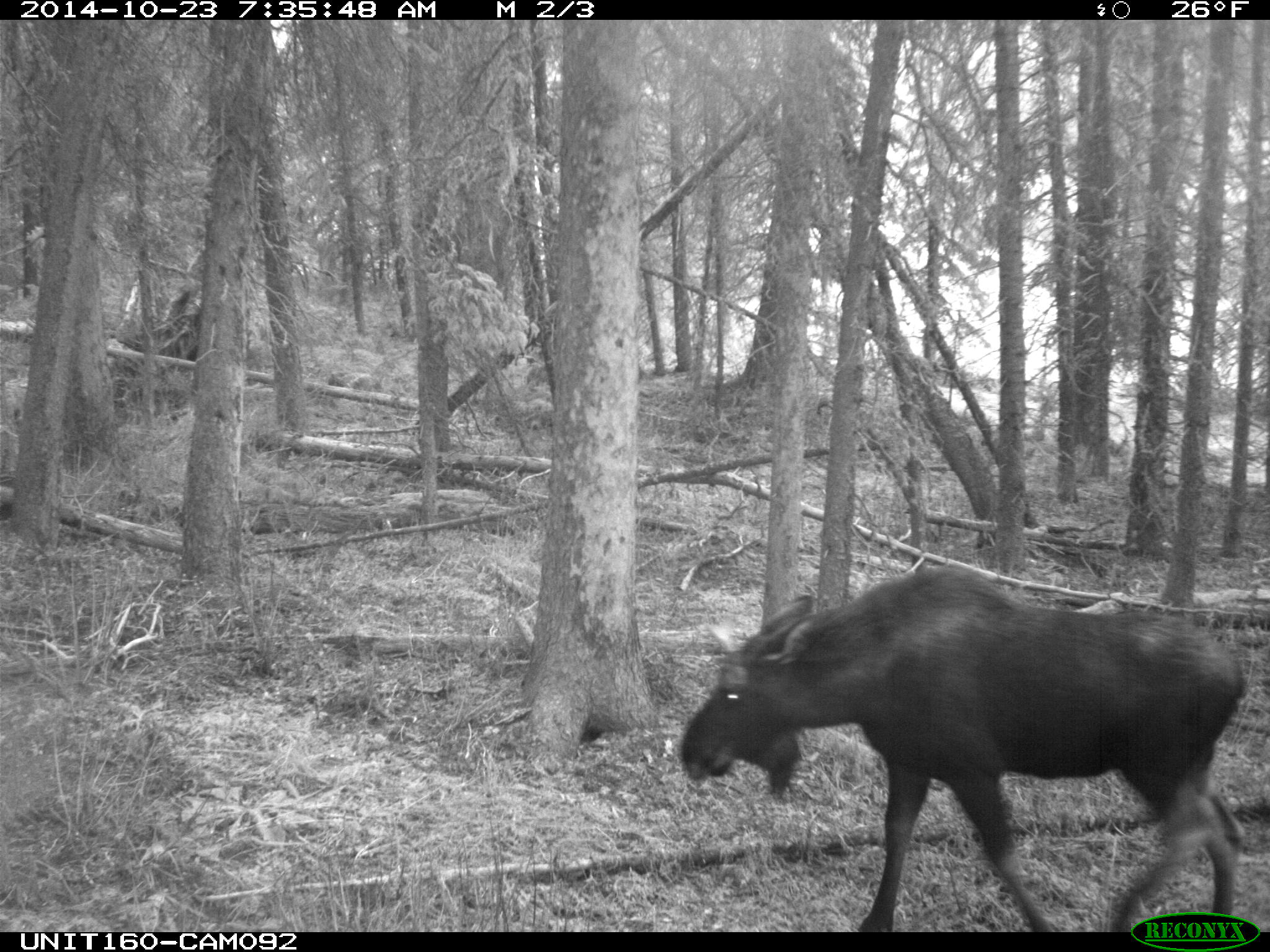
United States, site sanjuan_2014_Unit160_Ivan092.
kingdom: Animalia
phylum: Chordata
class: Mammalia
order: Artiodactyla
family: Cervidae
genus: Alces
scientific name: Alces alces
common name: moose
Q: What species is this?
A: Alces alces (moose).